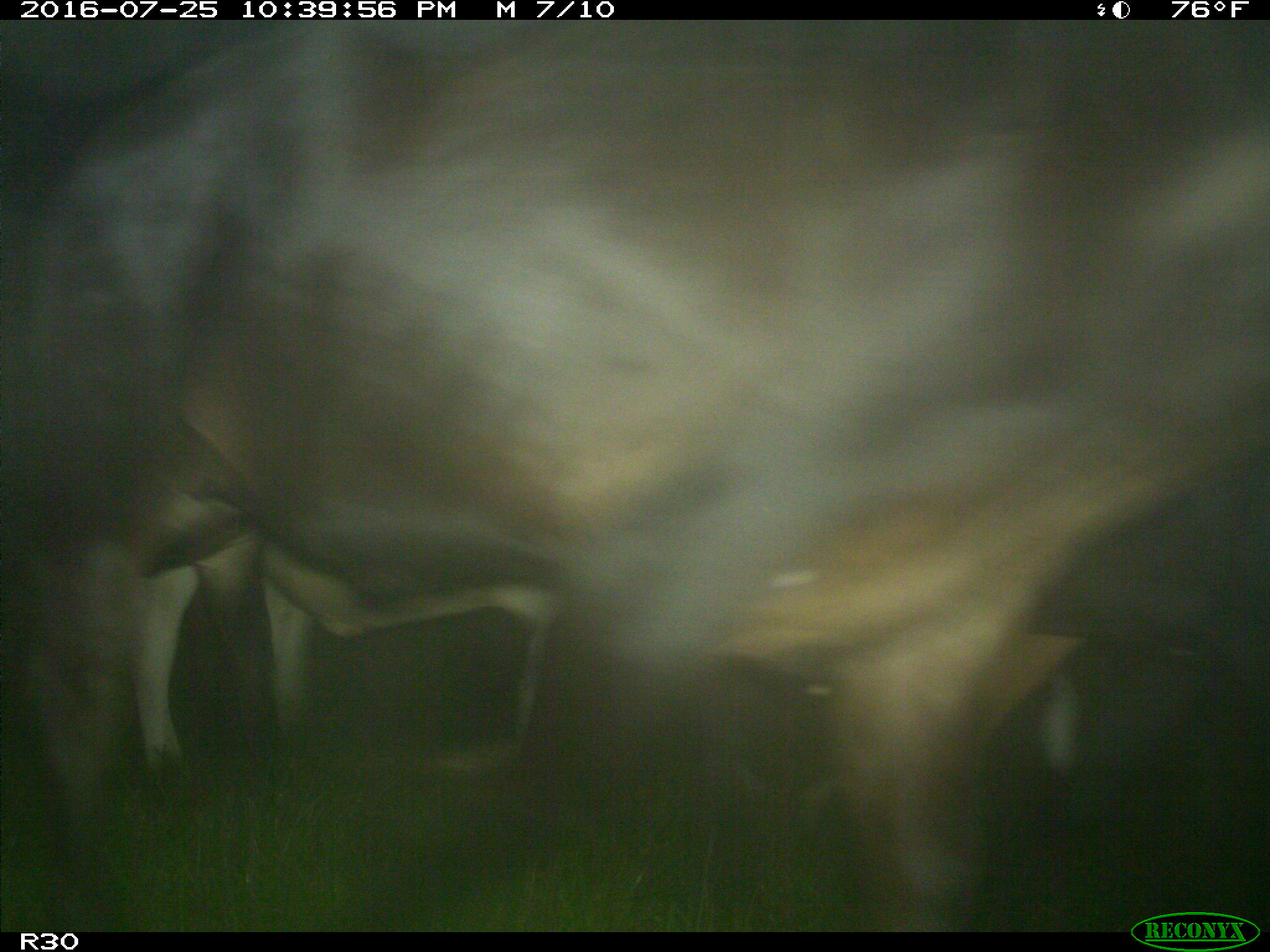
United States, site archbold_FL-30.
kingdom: Animalia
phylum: Chordata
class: Mammalia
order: Artiodactyla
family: Bovidae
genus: Bos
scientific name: Bos taurus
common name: domestic cow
Bos taurus (domestic cow).